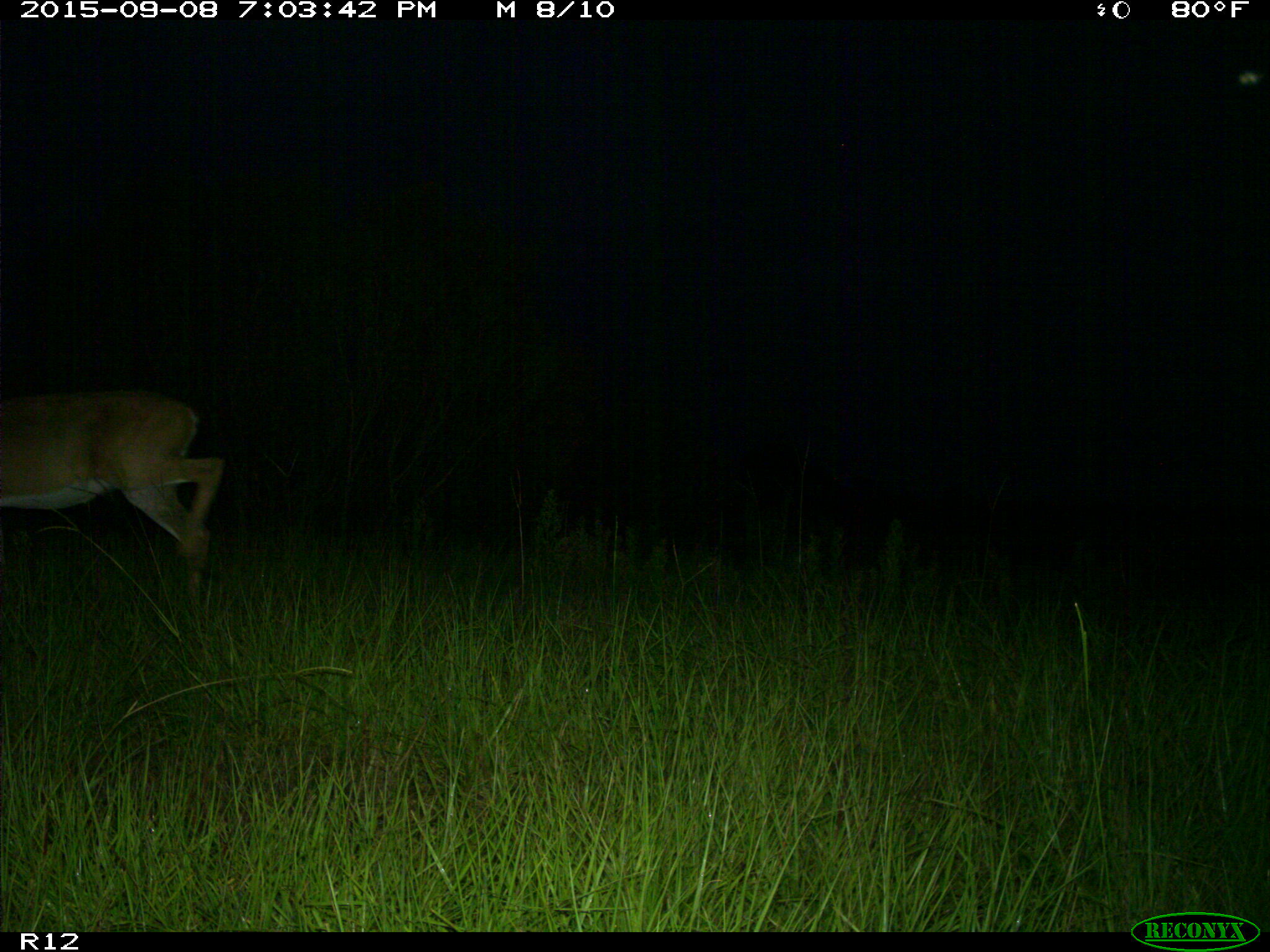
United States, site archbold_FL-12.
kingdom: Animalia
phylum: Chordata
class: Mammalia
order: Artiodactyla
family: Cervidae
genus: Odocoileus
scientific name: Odocoileus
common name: deer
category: unidentified deer